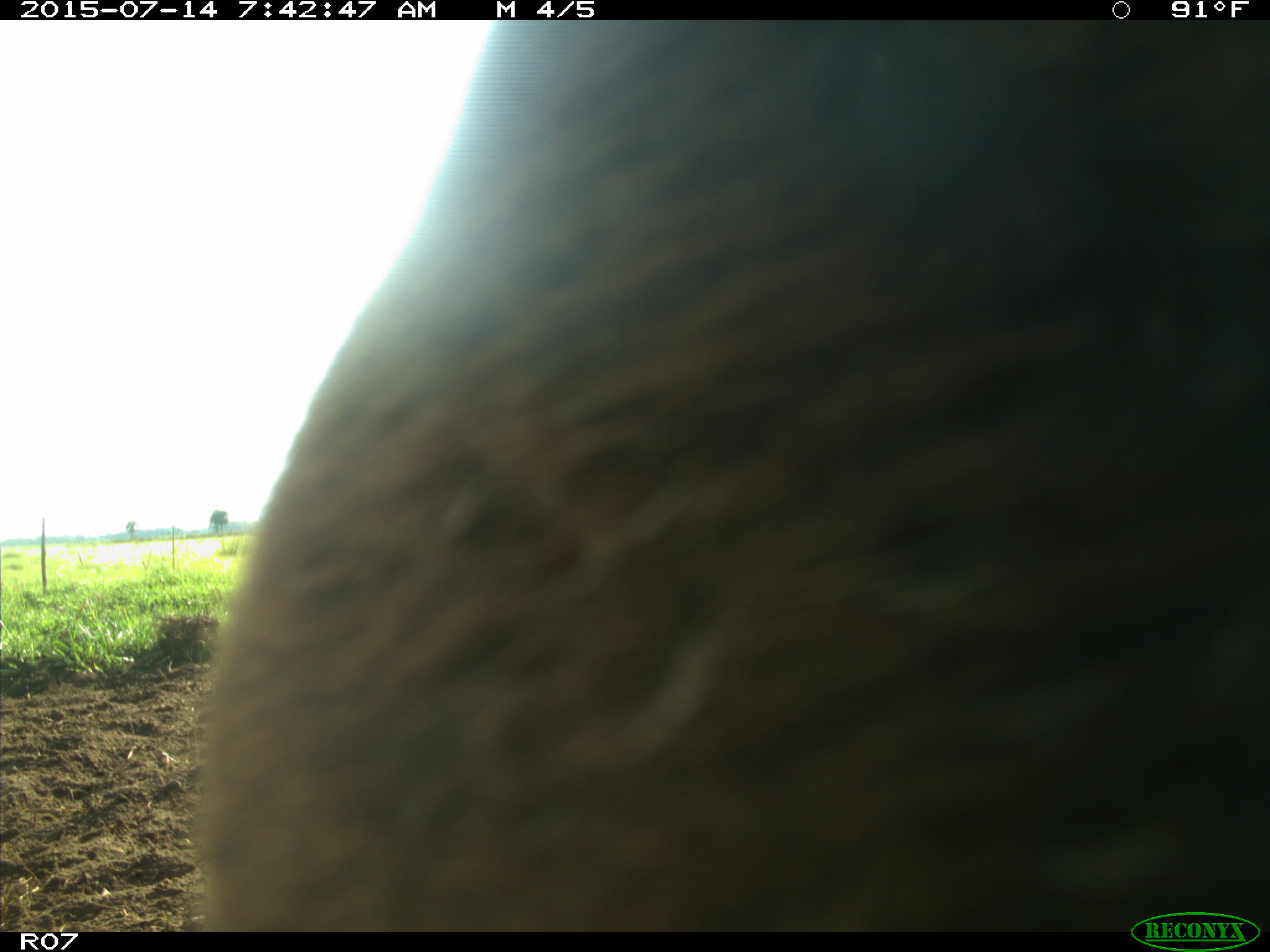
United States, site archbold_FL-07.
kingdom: Animalia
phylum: Chordata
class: Mammalia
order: Artiodactyla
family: Bovidae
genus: Bos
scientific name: Bos taurus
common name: domestic cow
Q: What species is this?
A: Bos taurus (domestic cow).